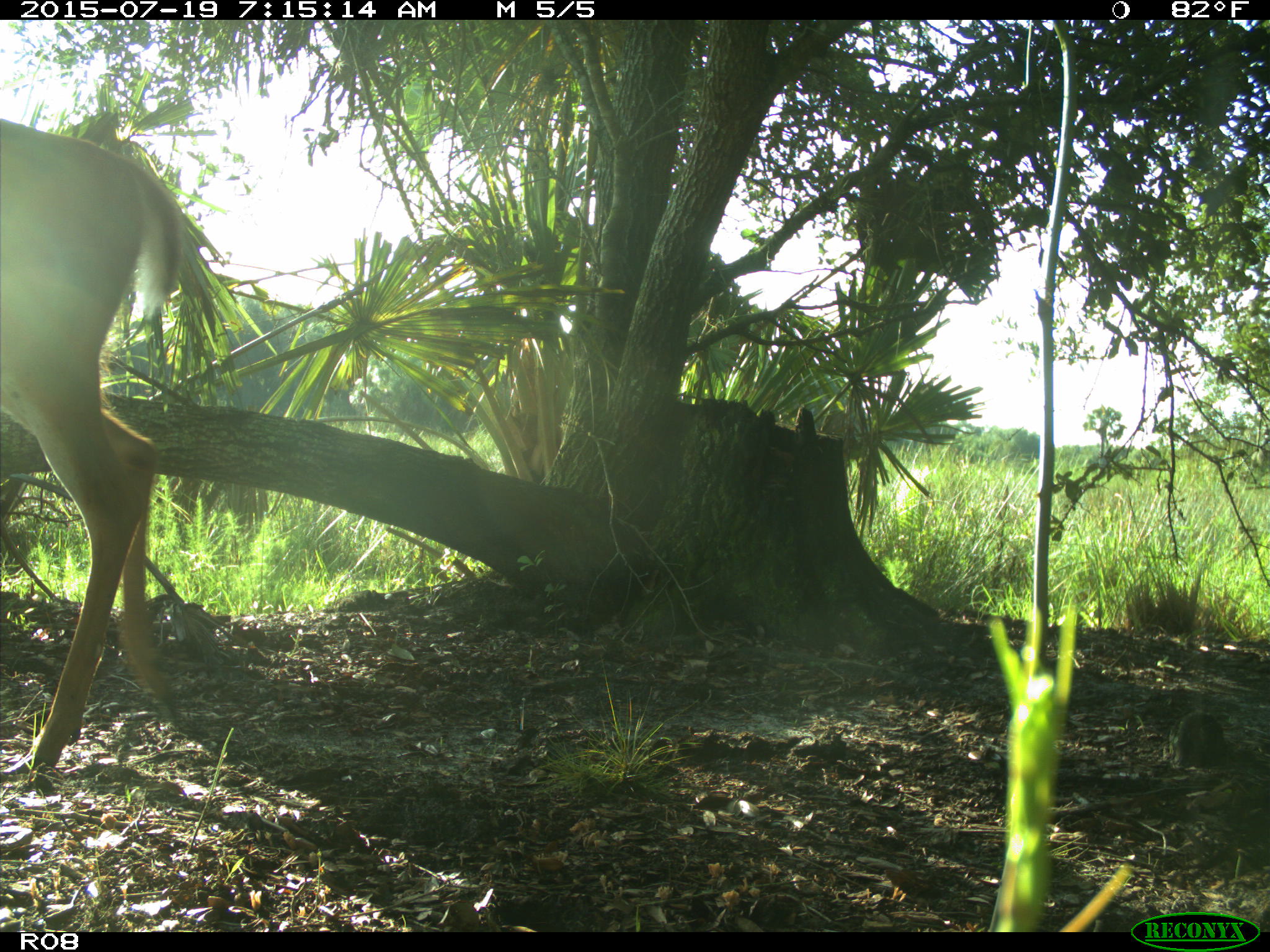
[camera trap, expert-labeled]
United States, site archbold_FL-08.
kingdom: Animalia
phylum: Chordata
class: Mammalia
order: Artiodactyla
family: Cervidae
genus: Odocoileus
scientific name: Odocoileus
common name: deer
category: unidentified deer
Unidentified deer (deer) (Odocoileus).